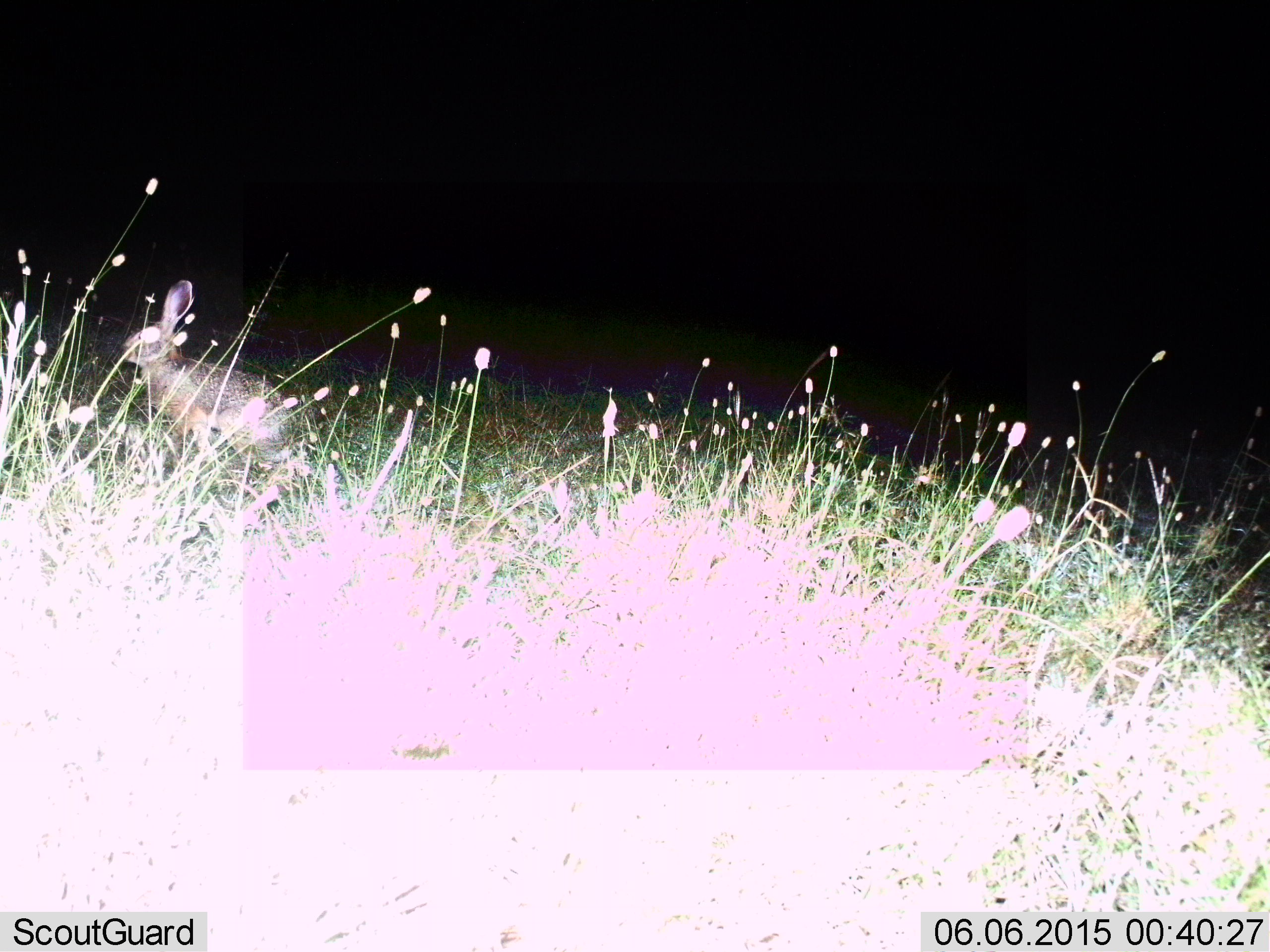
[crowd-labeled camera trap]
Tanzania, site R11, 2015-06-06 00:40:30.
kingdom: Animalia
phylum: Chordata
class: Mammalia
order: Lagomorpha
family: Leporidae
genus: Lepus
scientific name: Lepus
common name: hare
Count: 1.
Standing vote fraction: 80%.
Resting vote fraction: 10%.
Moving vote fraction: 30%.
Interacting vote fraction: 0%.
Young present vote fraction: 0%.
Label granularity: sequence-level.